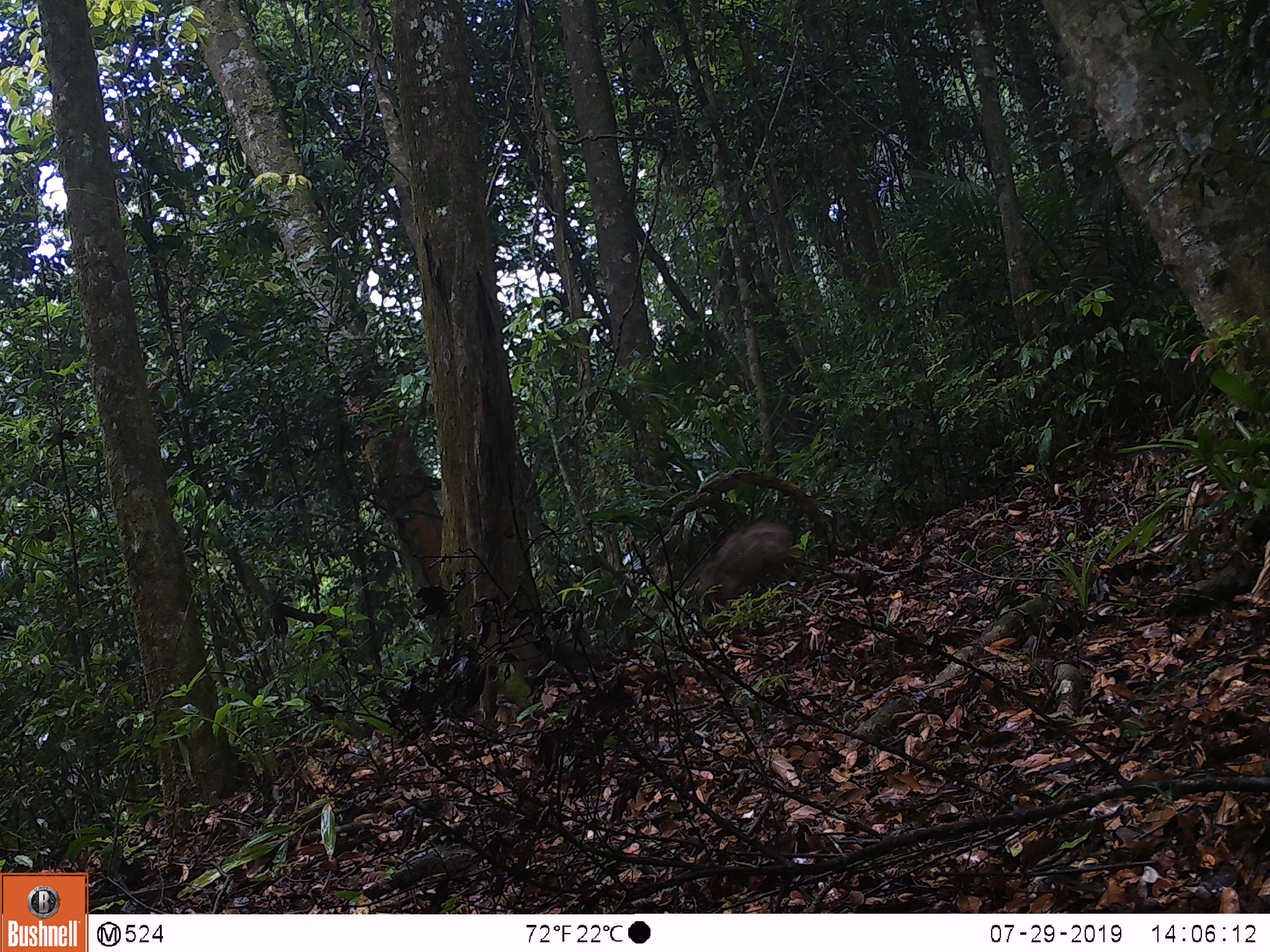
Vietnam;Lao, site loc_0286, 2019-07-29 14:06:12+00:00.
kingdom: Animalia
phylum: Chordata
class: Mammalia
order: Artiodactyla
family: Suidae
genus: Sus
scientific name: Sus scrofa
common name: eurasian wild pig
Eurasian wild pig (Sus scrofa). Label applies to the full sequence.